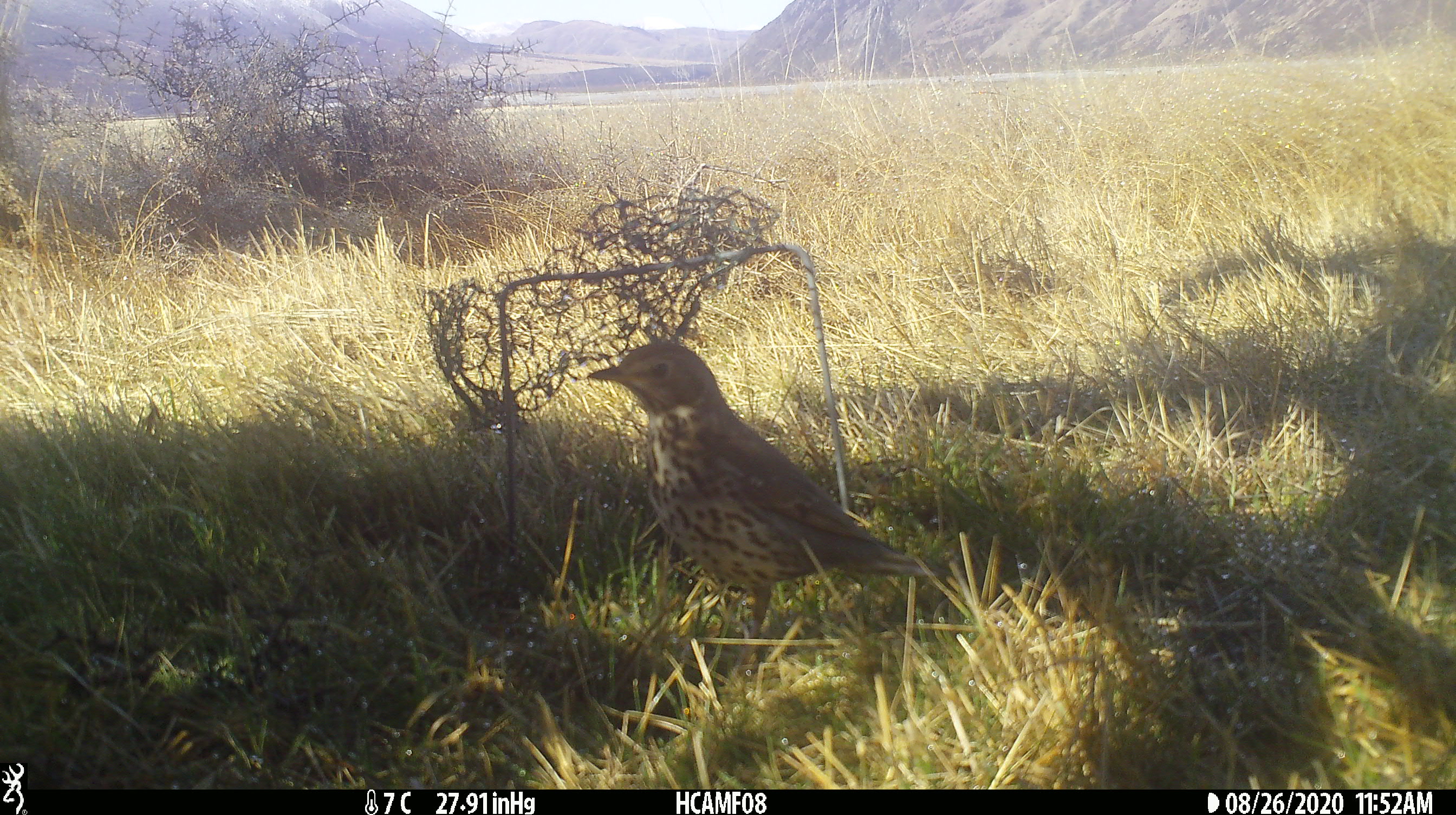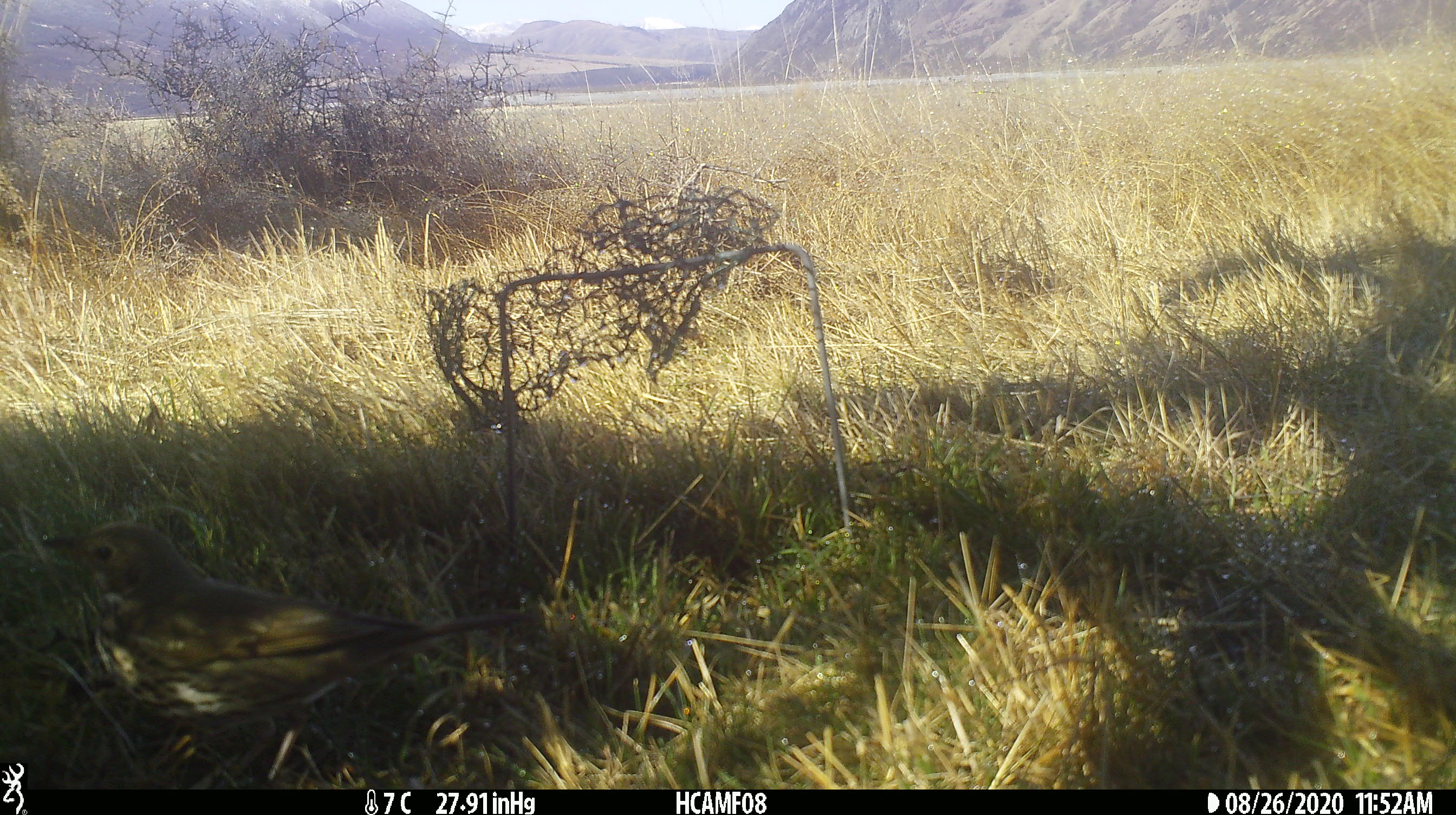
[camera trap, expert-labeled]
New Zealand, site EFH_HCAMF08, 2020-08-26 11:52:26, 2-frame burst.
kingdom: Animalia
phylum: Chordata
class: Aves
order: Passeriformes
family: Turdidae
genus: Turdus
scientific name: Turdus philomelos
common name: song thrush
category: thrush